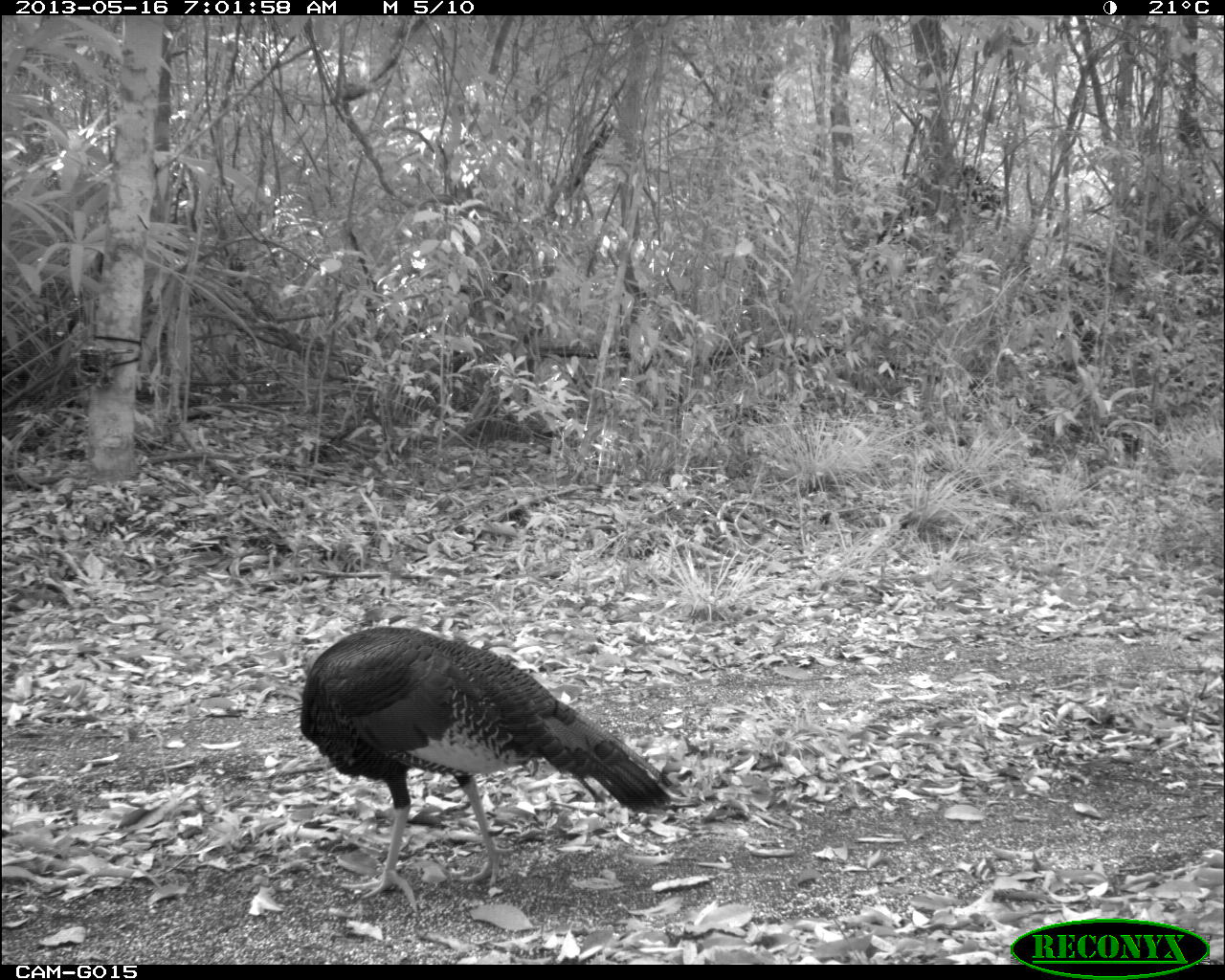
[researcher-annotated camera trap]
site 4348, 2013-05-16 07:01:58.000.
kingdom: Animalia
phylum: Chordata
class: Aves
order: Galliformes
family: Phasianidae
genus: Meleagris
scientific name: Meleagris ocellata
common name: ocellated turkey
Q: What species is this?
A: Meleagris ocellata (ocellated turkey).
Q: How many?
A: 1.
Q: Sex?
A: Male.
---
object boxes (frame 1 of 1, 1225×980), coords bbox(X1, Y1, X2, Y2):
meleagris ocellata: bbox(297, 624, 686, 911)